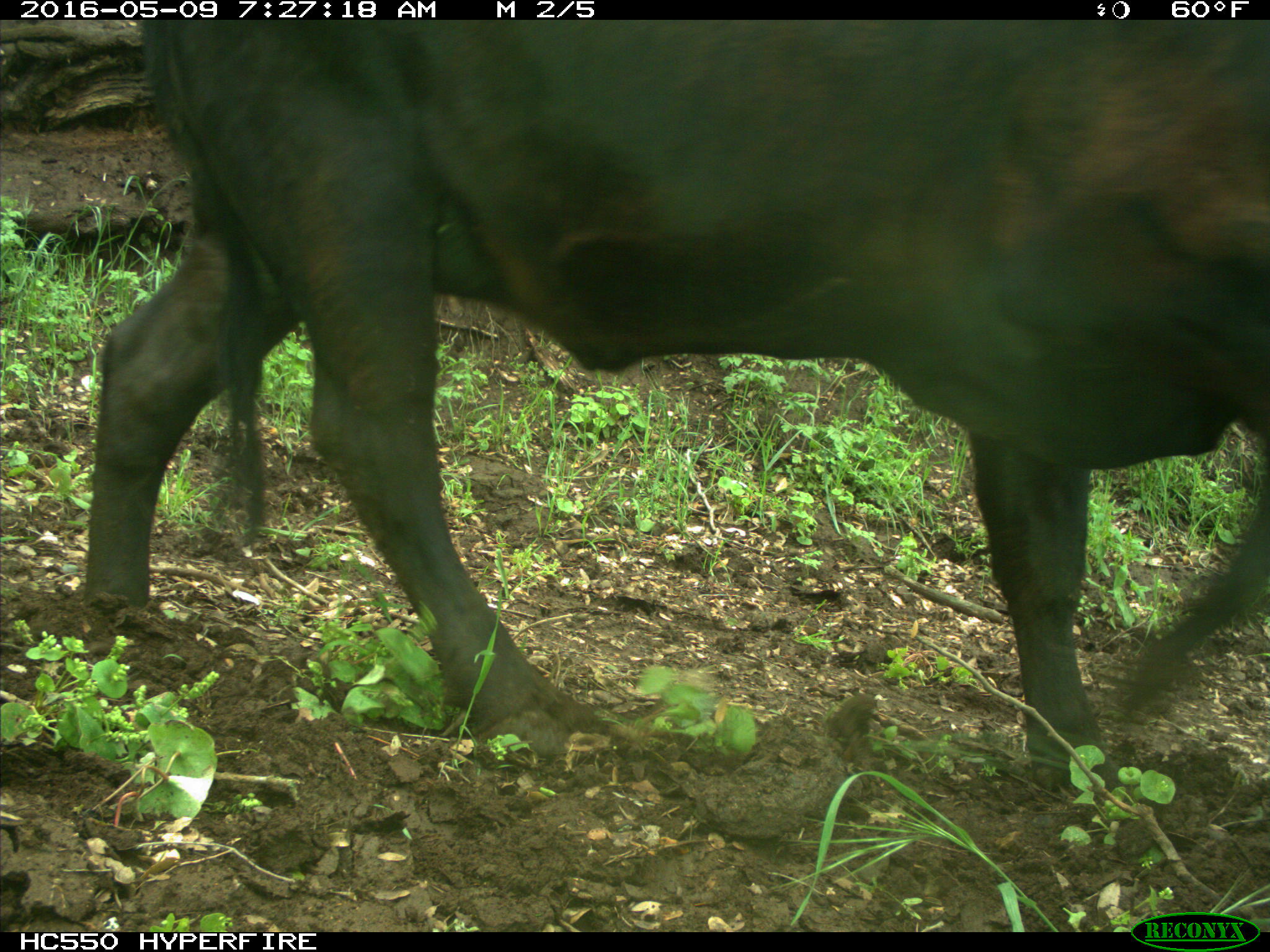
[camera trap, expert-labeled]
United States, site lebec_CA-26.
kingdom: Animalia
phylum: Chordata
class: Mammalia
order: Artiodactyla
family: Bovidae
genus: Bos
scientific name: Bos taurus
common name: domestic cow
Bos taurus (domestic cow).